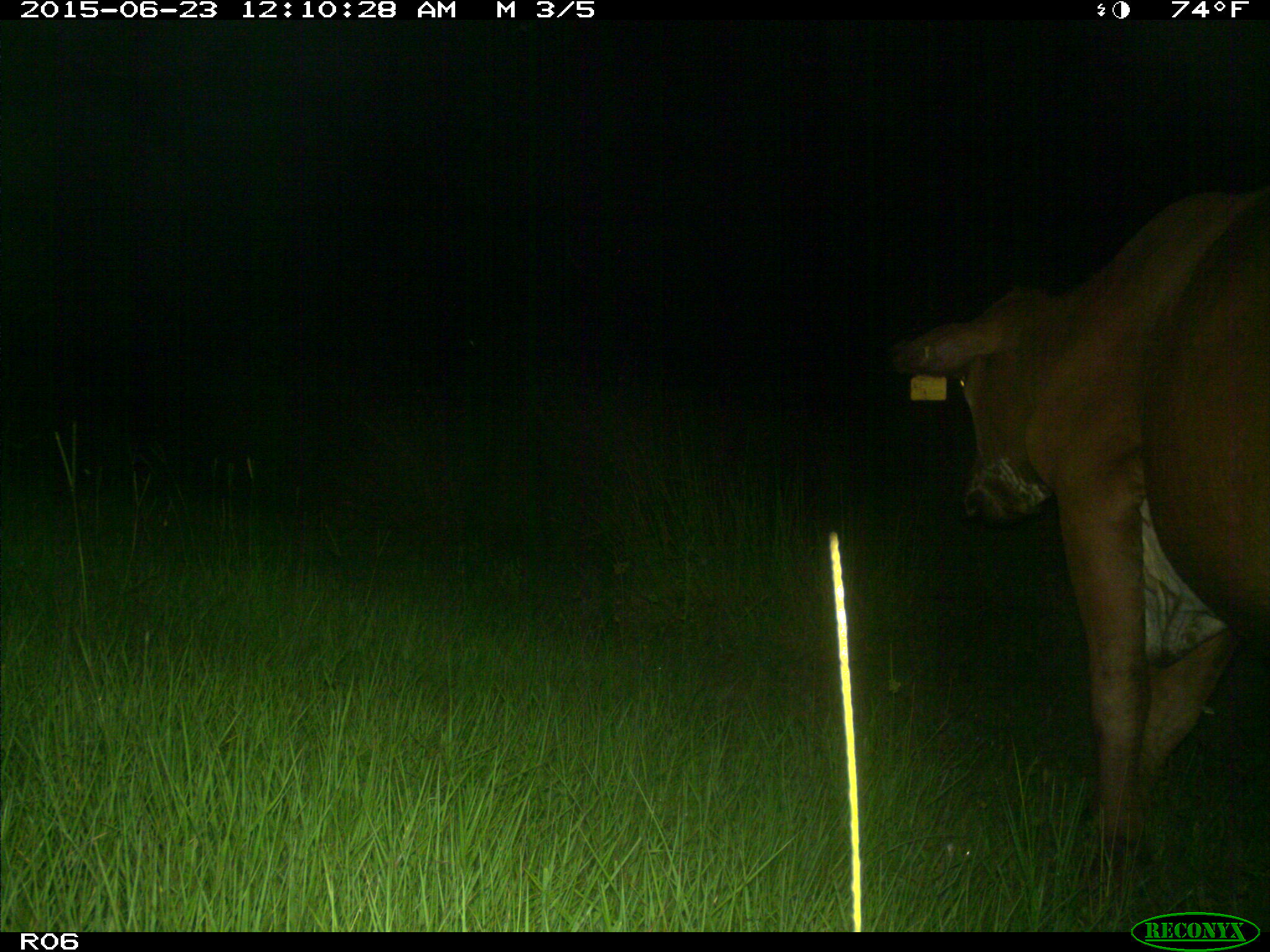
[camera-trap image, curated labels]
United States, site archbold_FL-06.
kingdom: Animalia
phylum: Chordata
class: Mammalia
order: Artiodactyla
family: Bovidae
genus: Bos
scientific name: Bos taurus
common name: domestic cow